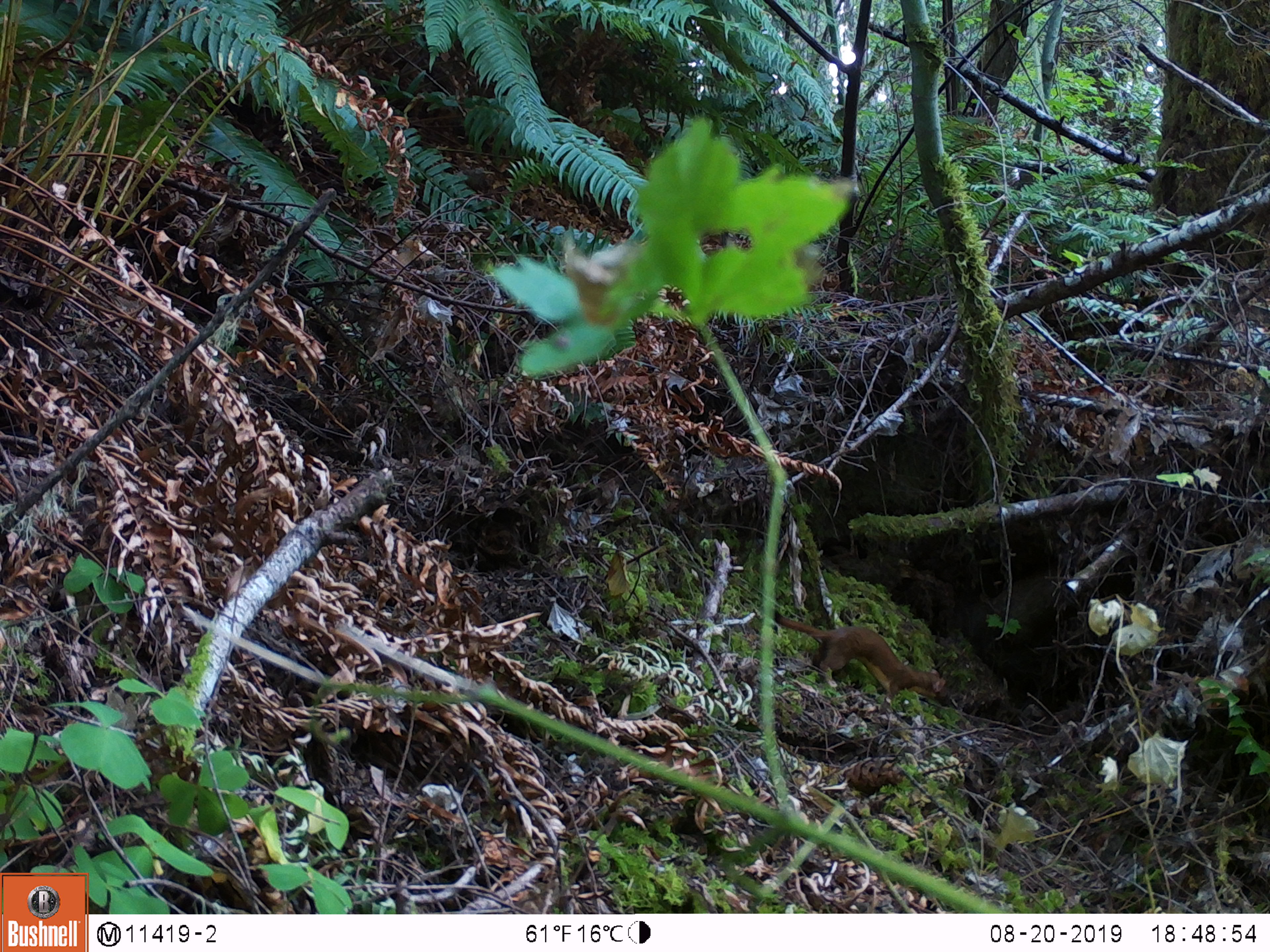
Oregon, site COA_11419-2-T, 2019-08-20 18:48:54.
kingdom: Animalia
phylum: Chordata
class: Mammalia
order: Carnivora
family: Mustelidae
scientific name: Mustelidae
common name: weasel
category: weasel family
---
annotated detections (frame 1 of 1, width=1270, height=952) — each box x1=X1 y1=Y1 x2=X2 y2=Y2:
weasel family: x1=767 y1=607 x2=952 y2=706